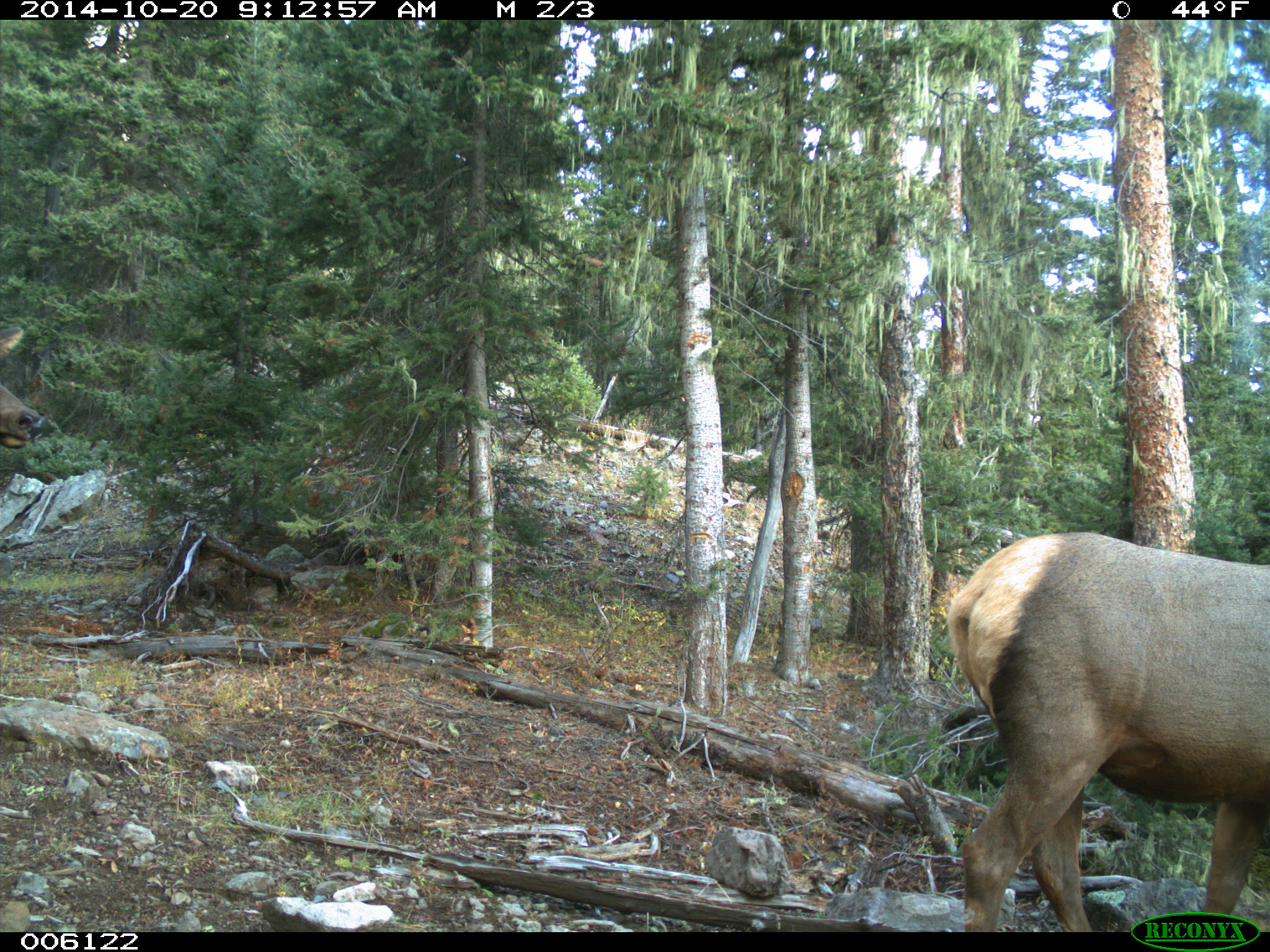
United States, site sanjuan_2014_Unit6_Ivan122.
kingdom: Animalia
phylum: Chordata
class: Mammalia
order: Artiodactyla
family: Cervidae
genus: Cervus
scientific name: Cervus elaphus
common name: red deer